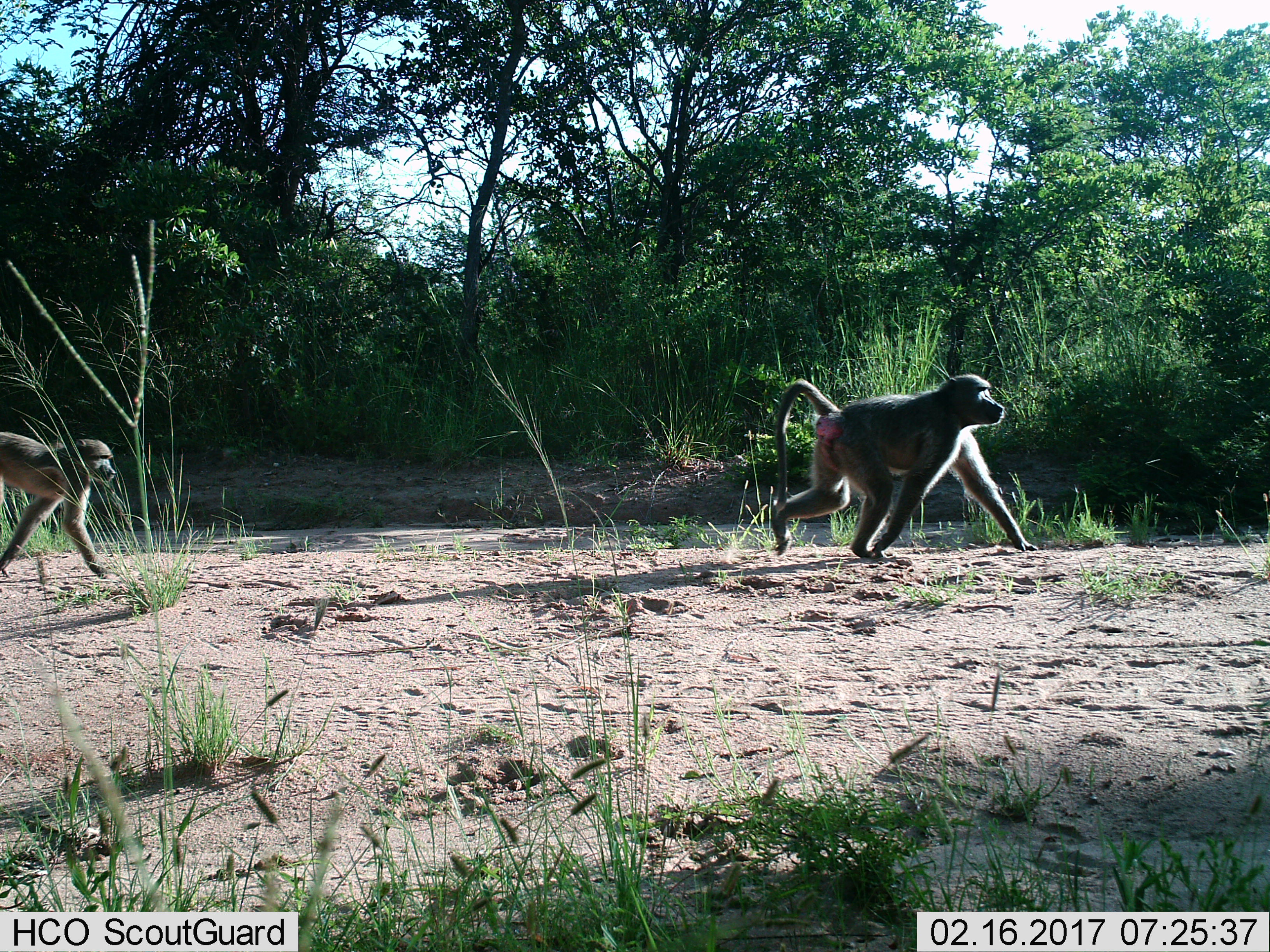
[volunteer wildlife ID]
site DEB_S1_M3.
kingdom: Animalia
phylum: Chordata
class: Mammalia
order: Primates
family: Cercopithecidae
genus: Papio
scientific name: Papio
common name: baboon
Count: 2.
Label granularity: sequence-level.